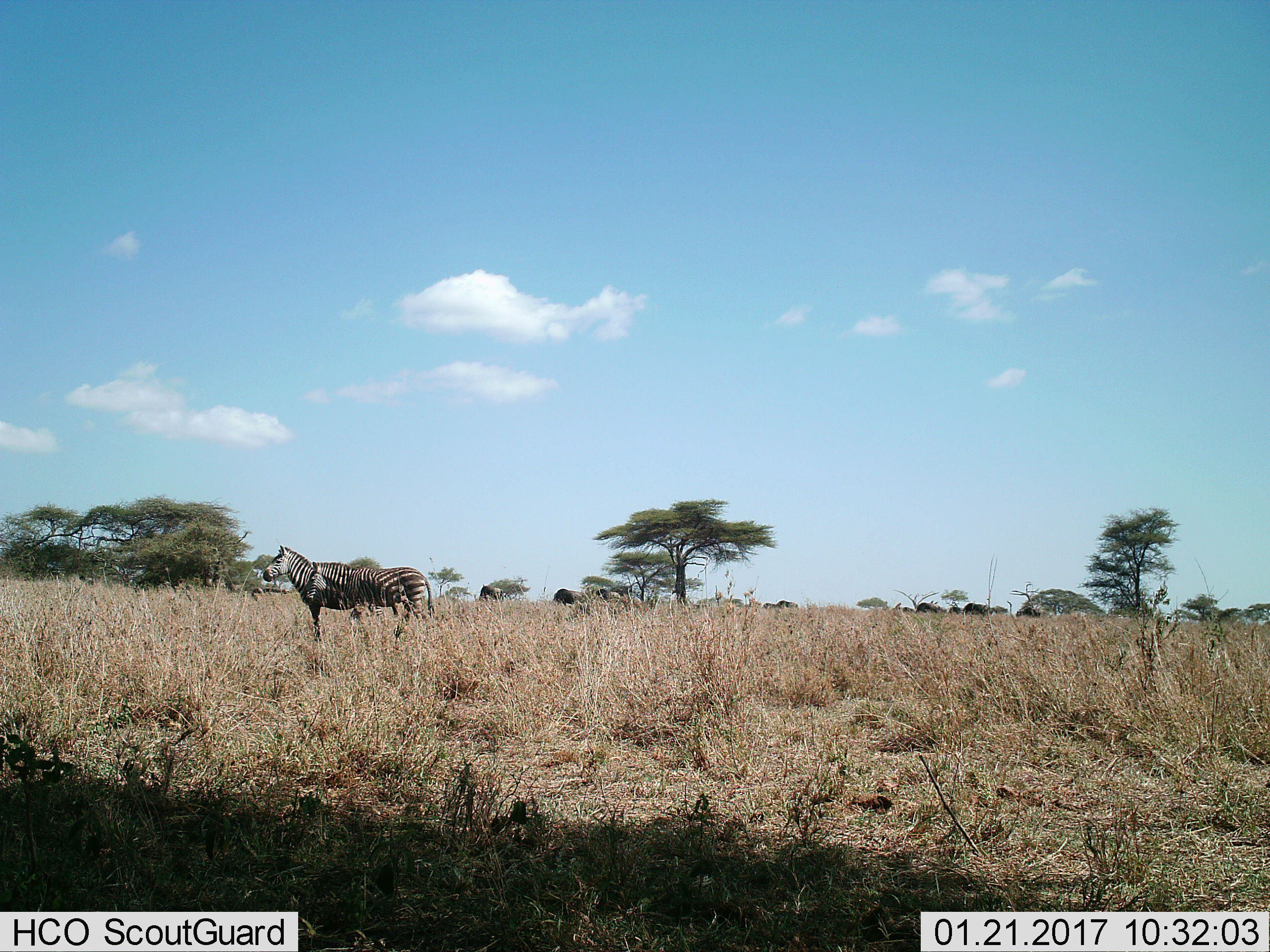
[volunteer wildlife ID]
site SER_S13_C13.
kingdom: Animalia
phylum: Chordata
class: Mammalia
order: Perissodactyla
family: Equidae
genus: Equus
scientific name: Equus quagga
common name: plains zebra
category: zebraplains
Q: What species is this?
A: Zebraplains (plains zebra) (Equus quagga).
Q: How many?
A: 2.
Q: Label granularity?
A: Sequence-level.